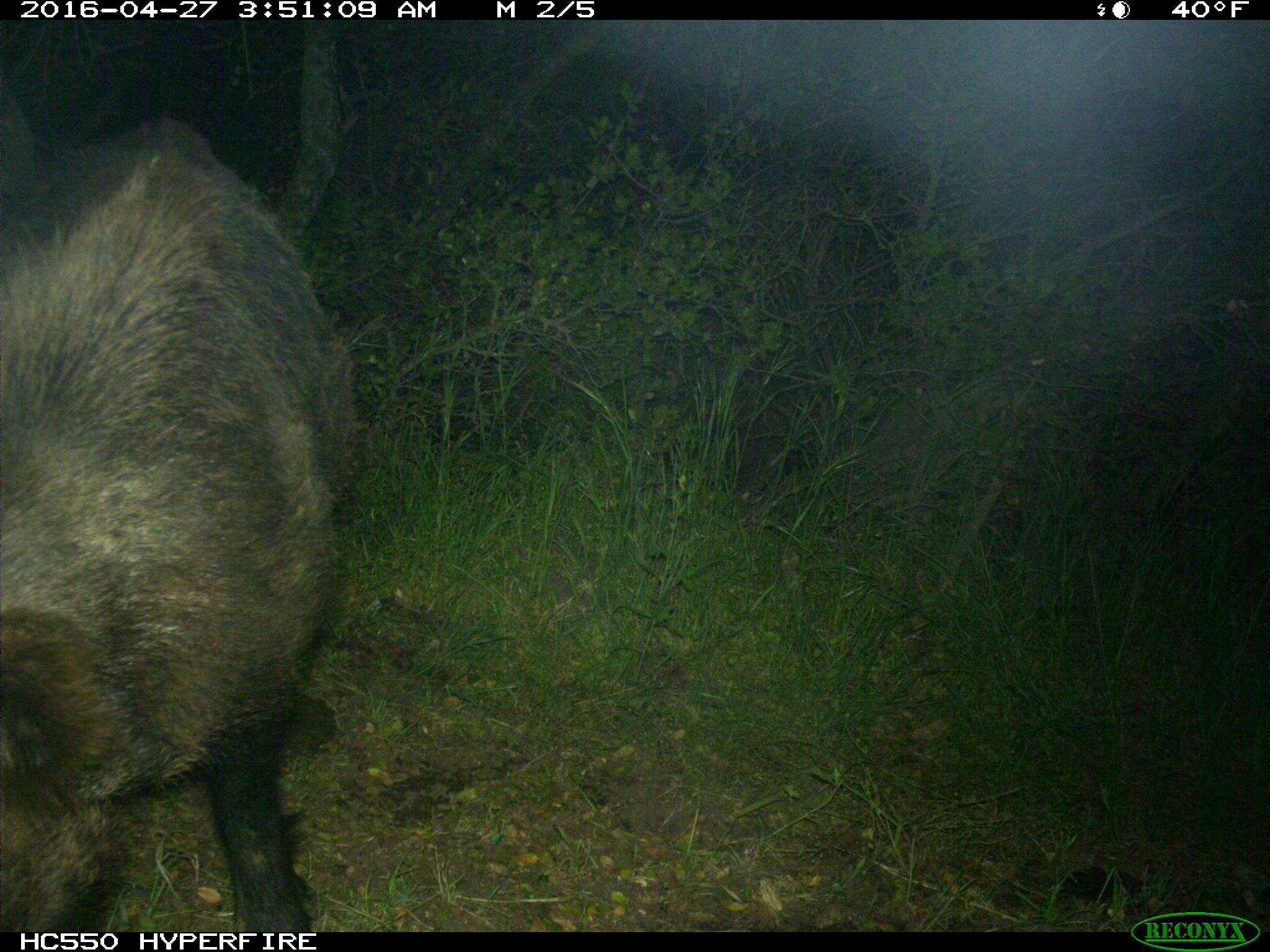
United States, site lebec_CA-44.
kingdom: Animalia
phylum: Chordata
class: Mammalia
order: Artiodactyla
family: Suidae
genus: Sus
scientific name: Sus scrofa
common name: wild boar